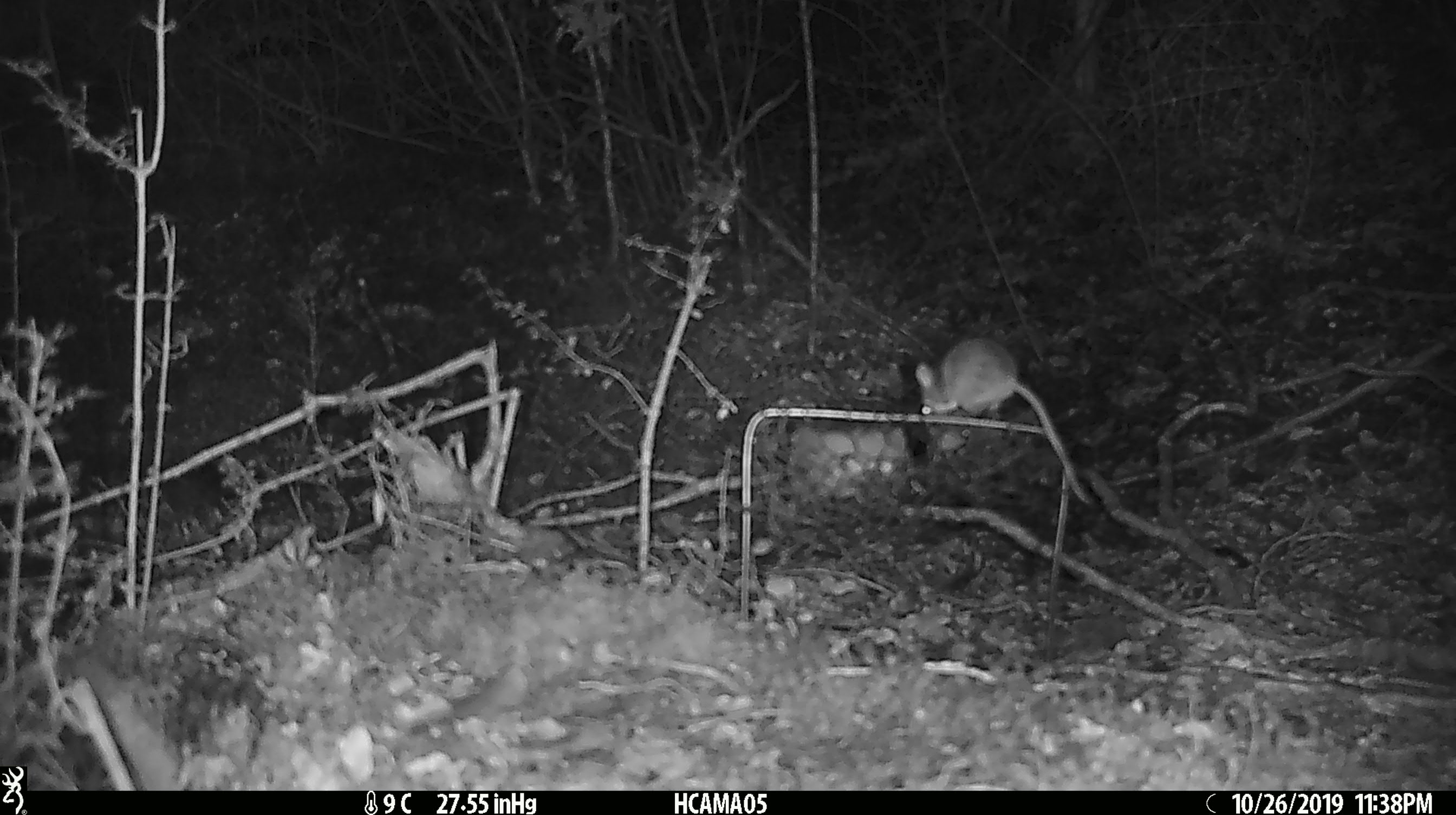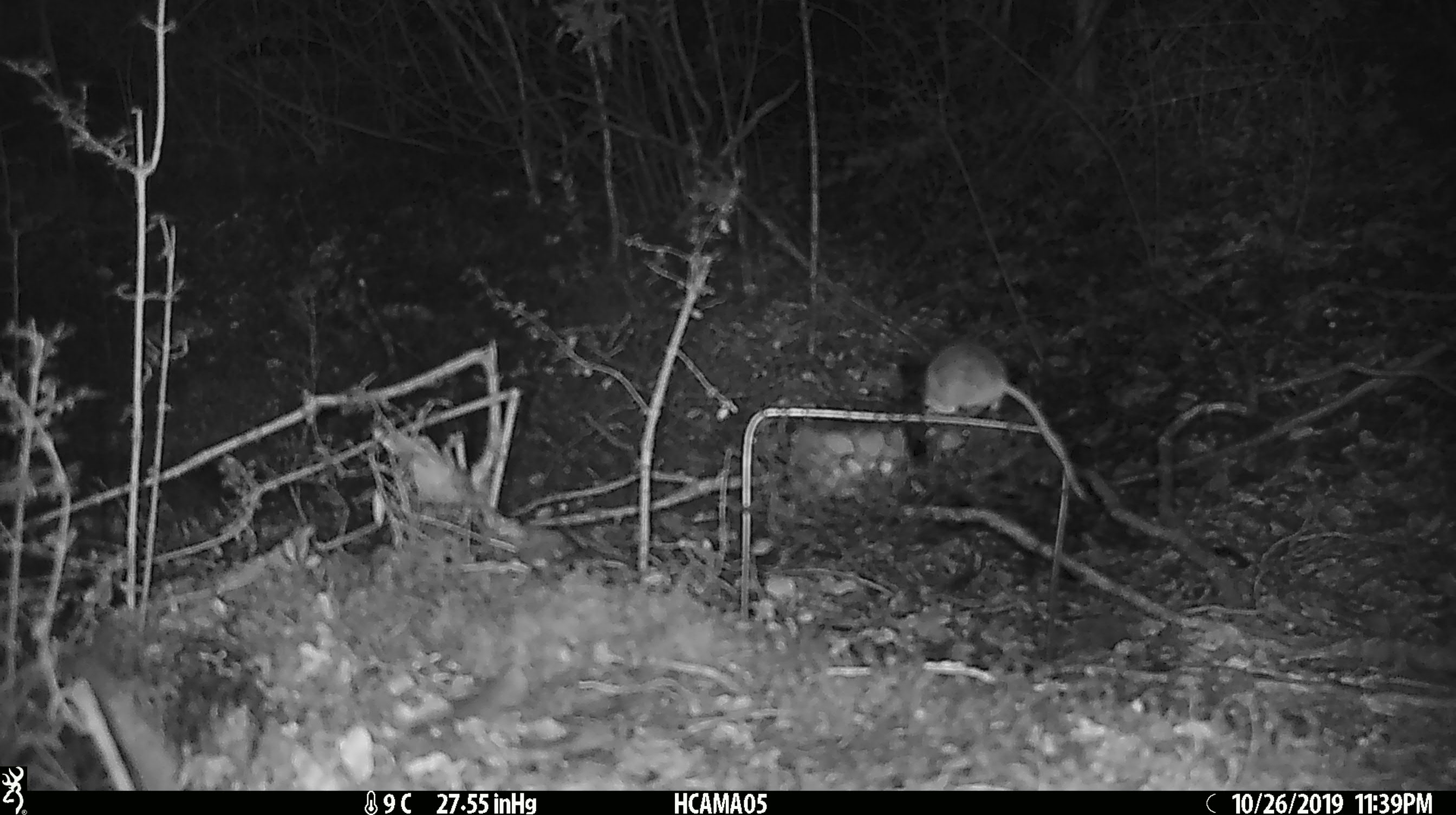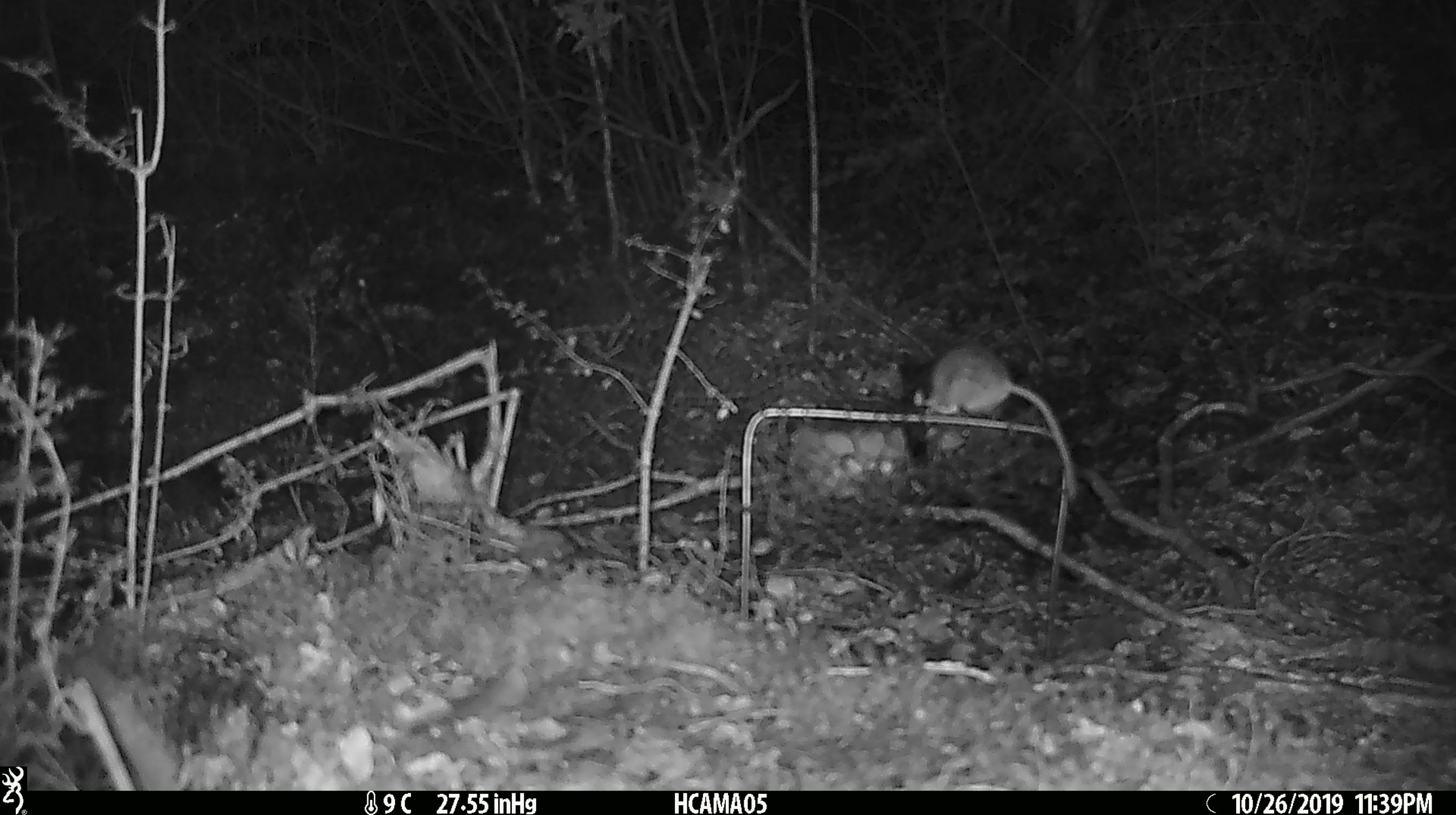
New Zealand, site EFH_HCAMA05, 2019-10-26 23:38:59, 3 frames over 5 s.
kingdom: Animalia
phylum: Chordata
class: Mammalia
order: Rodentia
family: Muridae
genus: Mus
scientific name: Mus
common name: mouse